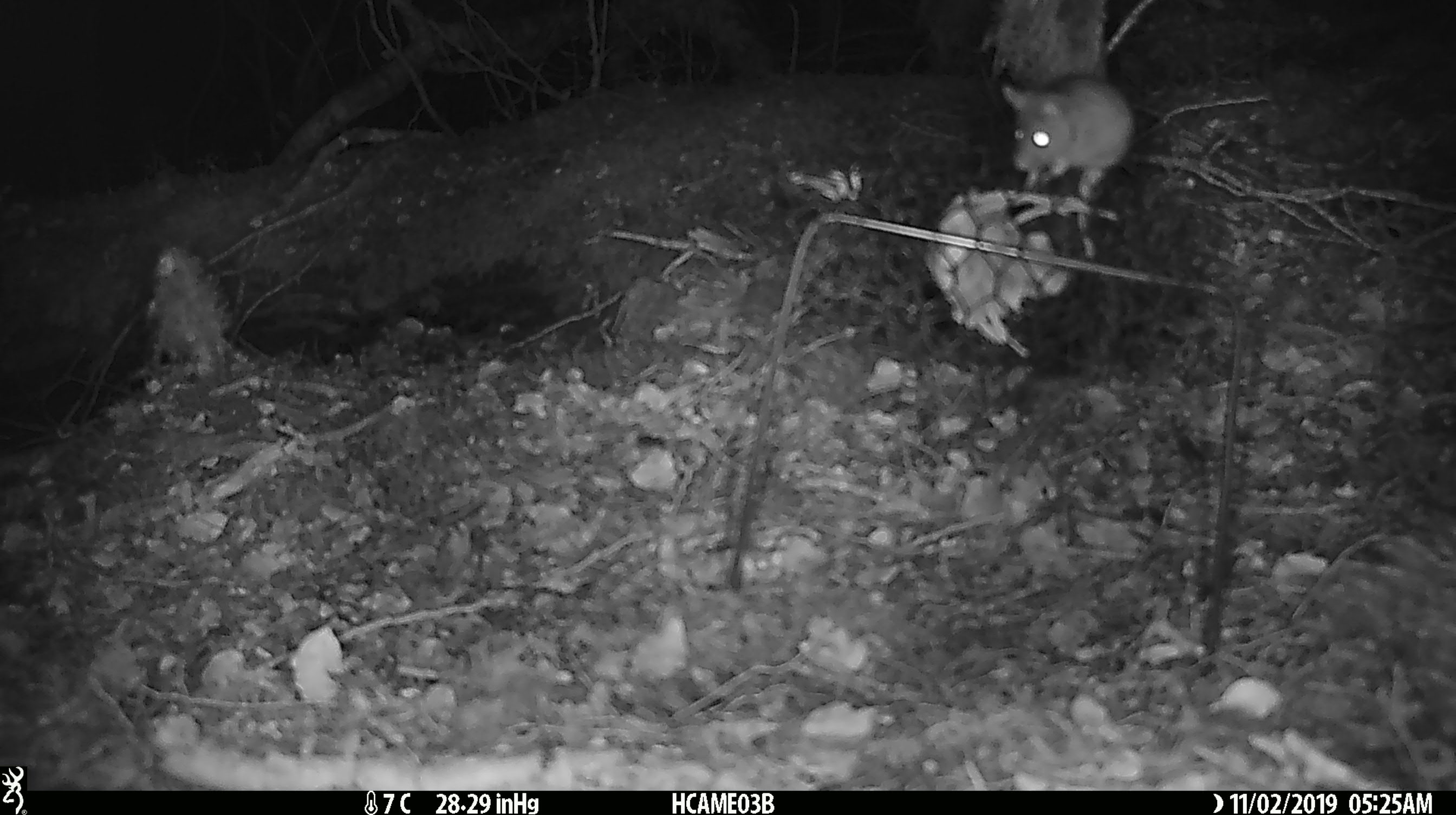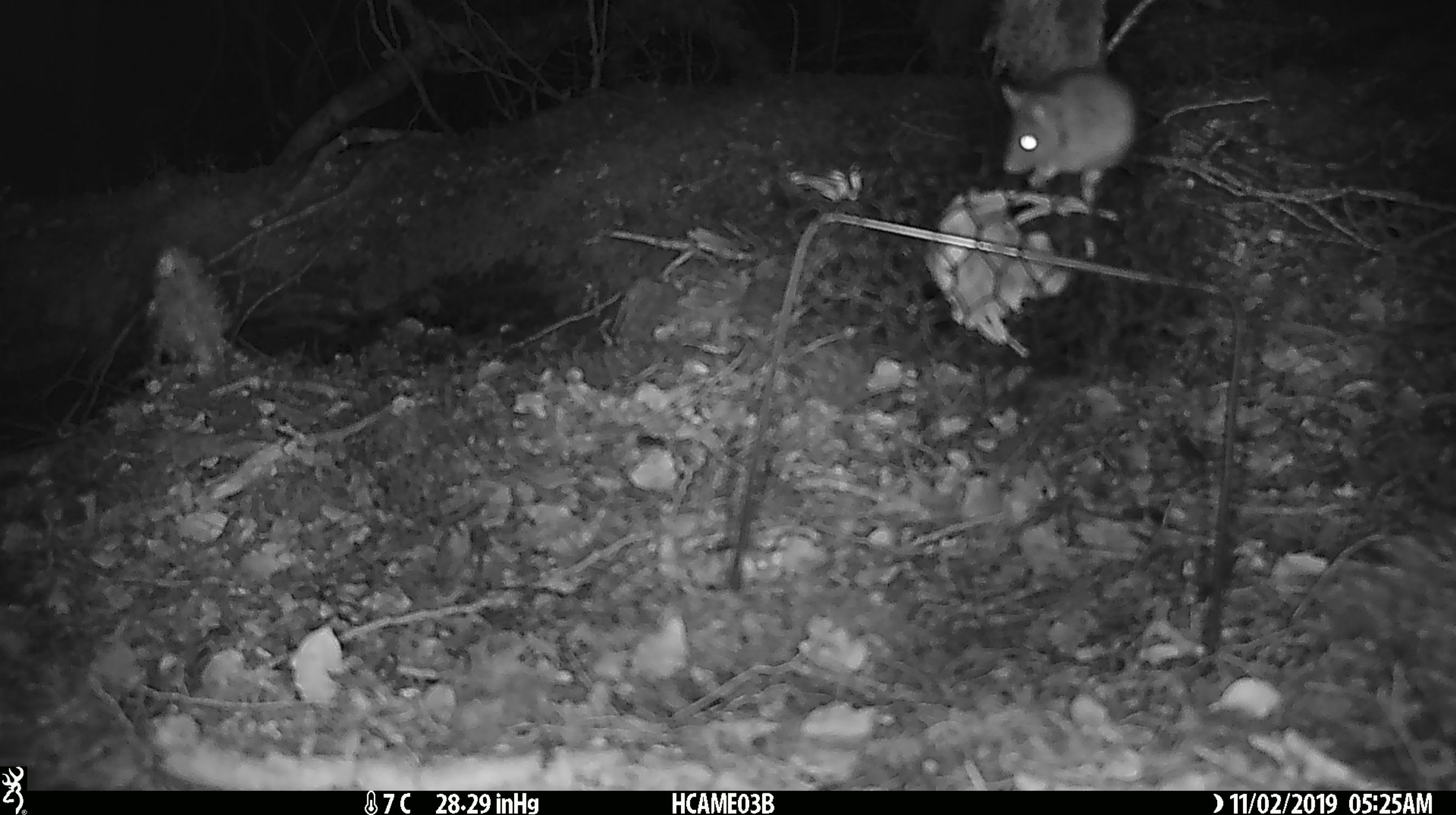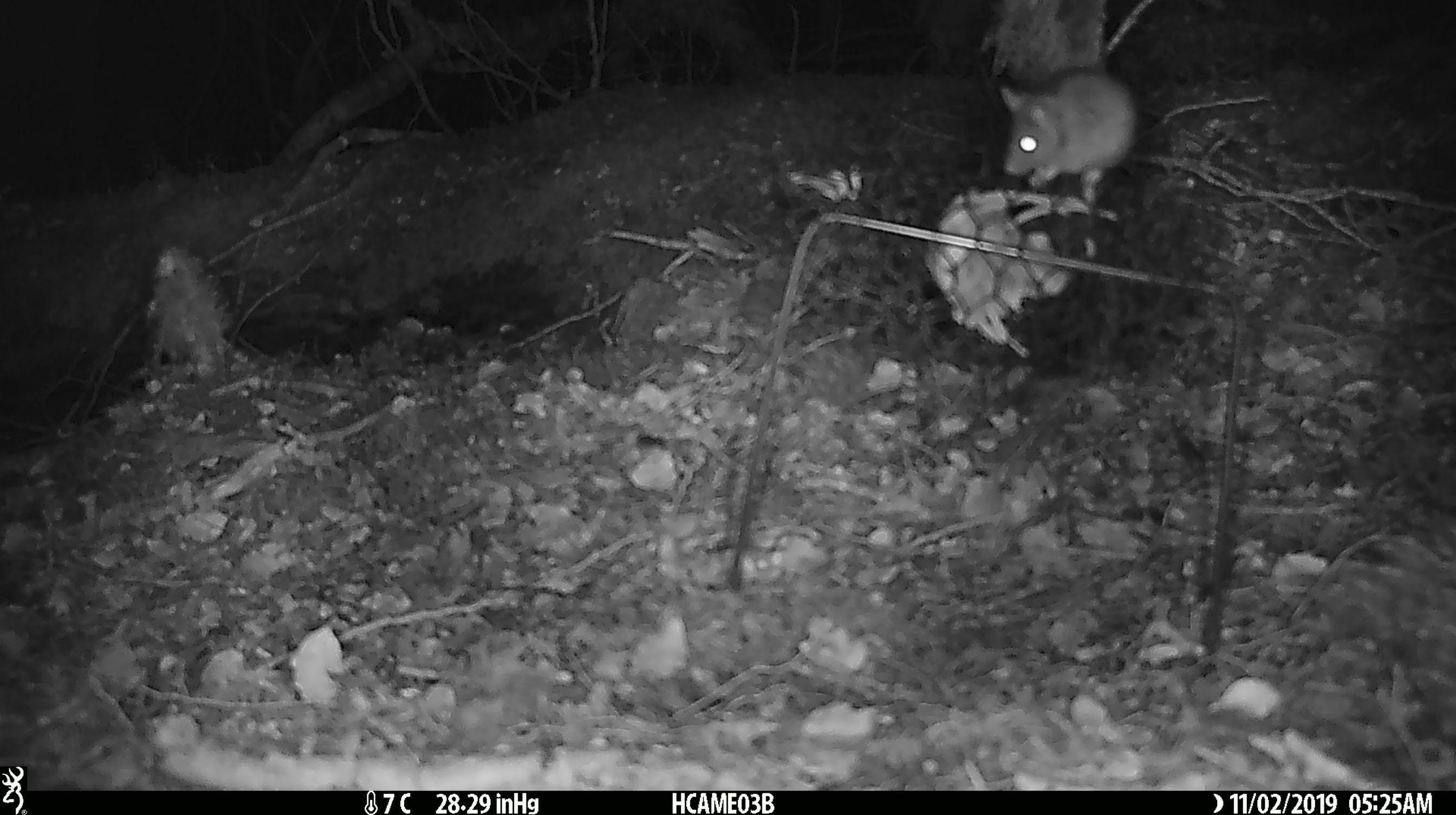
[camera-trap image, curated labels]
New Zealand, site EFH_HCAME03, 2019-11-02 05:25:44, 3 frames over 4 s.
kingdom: Animalia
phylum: Chordata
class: Mammalia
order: Rodentia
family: Muridae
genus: Mus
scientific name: Mus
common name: mouse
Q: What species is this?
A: Mouse (Mus).